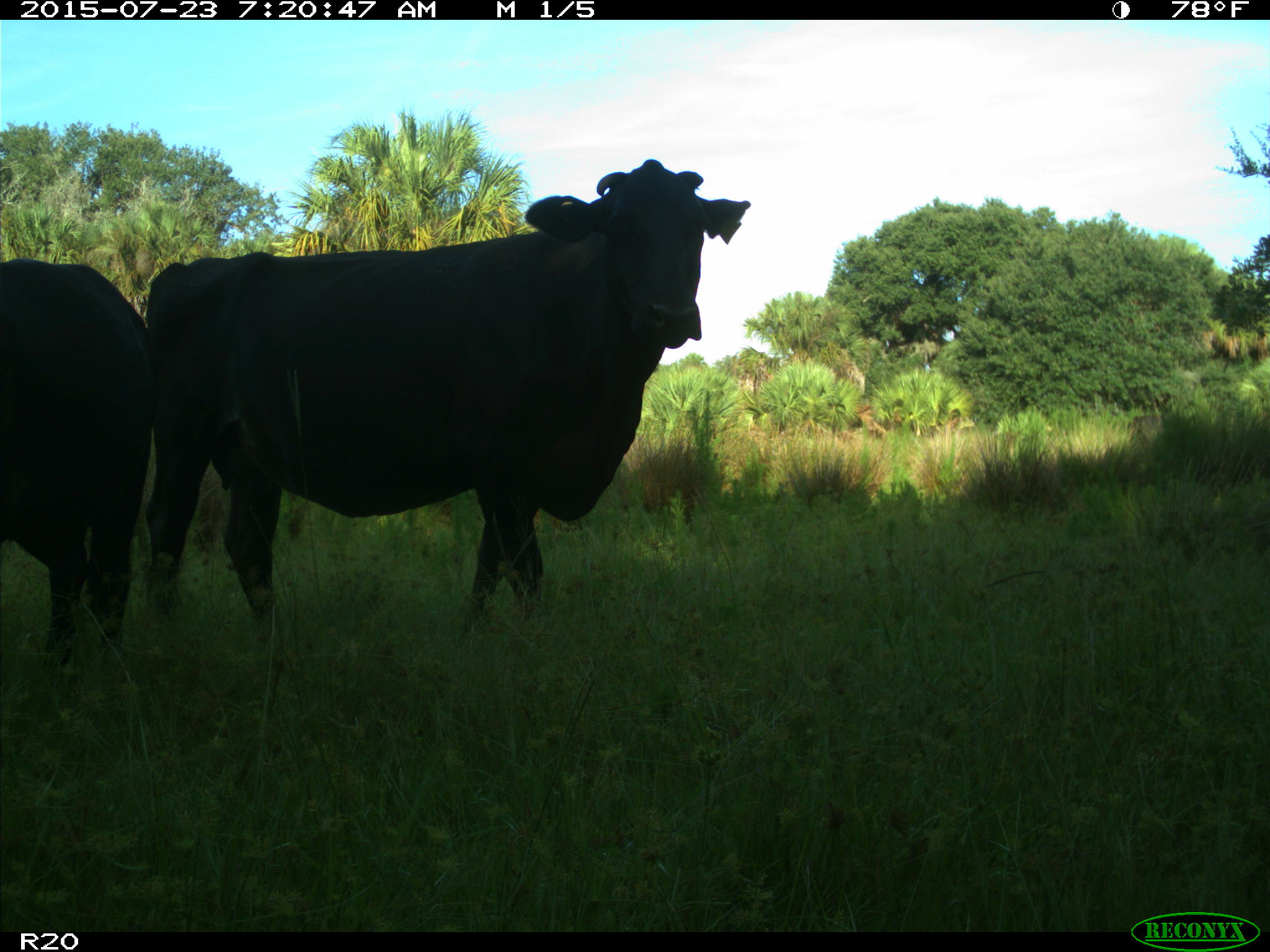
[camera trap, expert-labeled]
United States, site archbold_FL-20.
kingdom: Animalia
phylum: Chordata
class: Mammalia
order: Artiodactyla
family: Bovidae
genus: Bos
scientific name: Bos taurus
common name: domestic cow